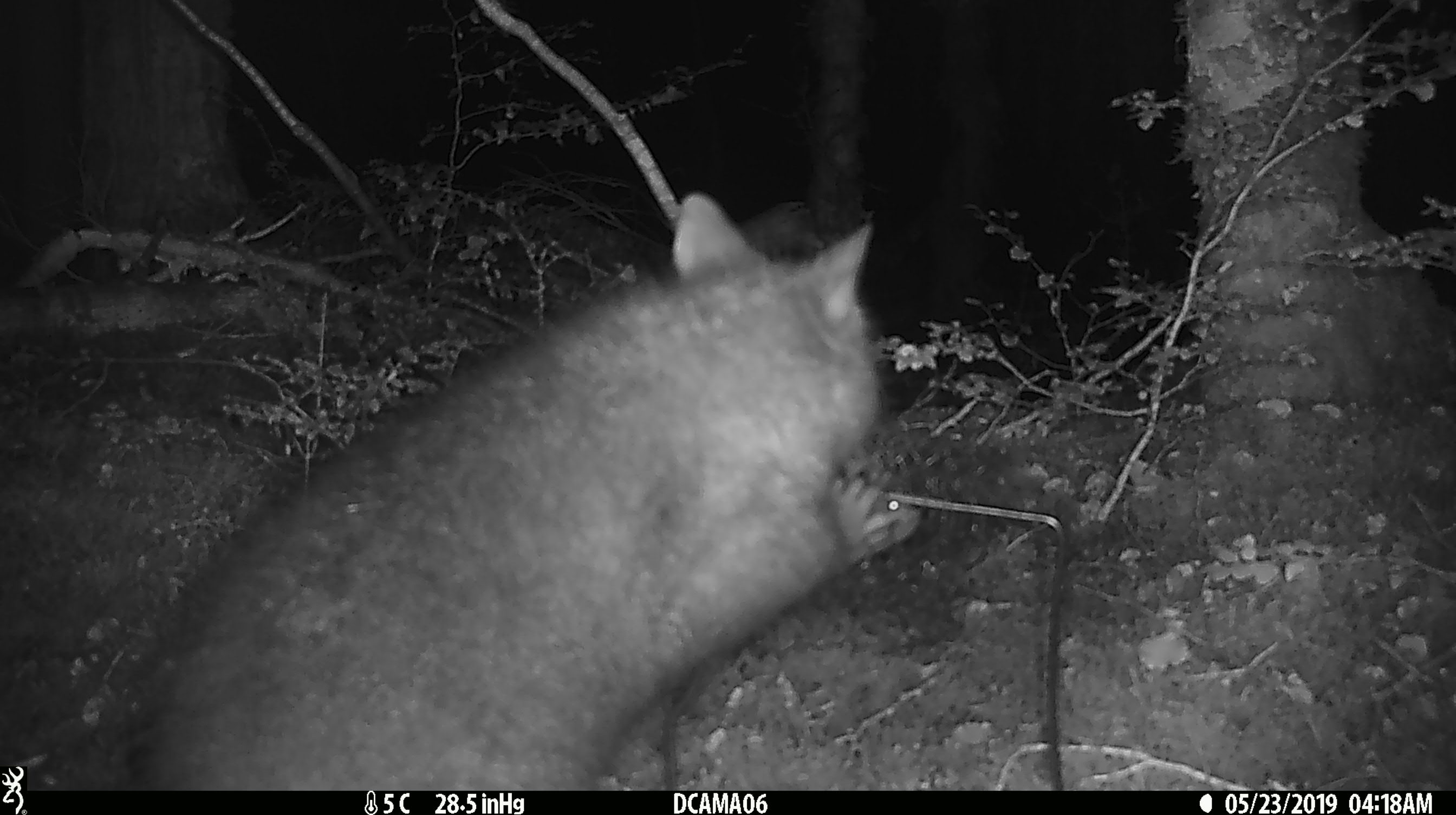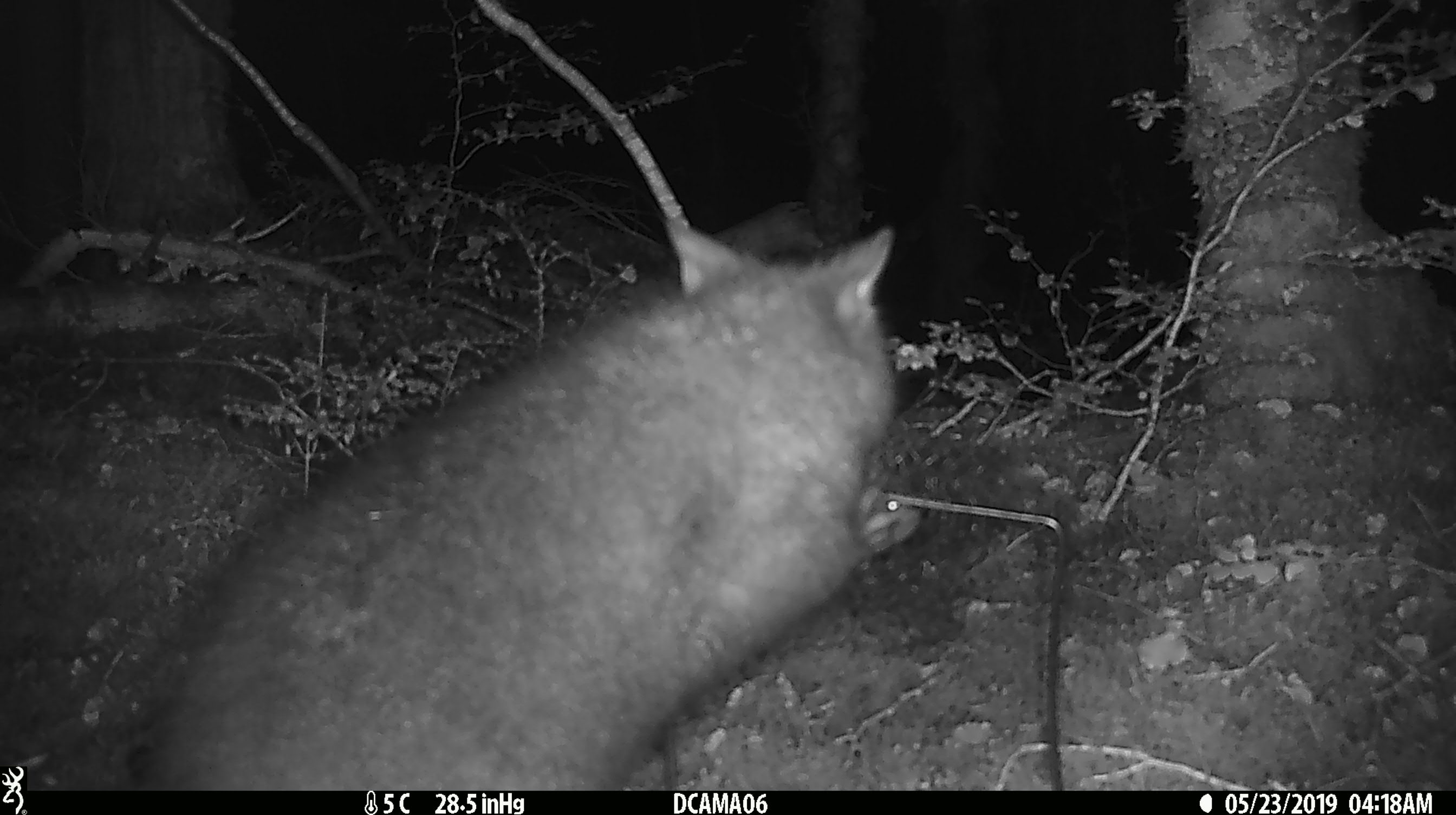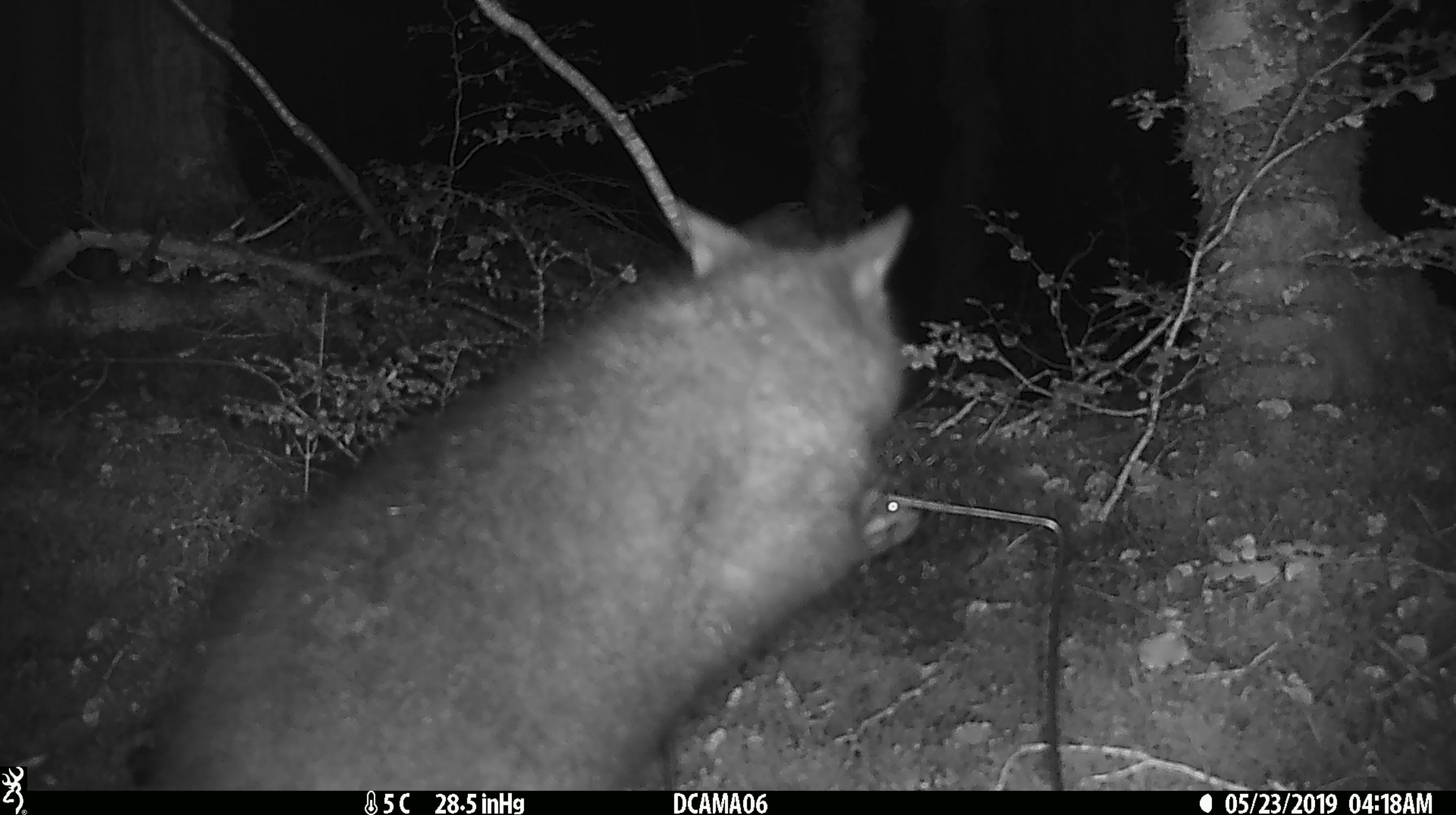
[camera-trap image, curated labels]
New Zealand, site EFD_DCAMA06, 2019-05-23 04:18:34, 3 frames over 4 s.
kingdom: Animalia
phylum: Chordata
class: Mammalia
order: Diprotodontia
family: Phalangeridae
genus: Trichosurus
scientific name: Trichosurus vulpecula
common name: common brushtail possum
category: possum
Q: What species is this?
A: Possum (common brushtail possum) (Trichosurus vulpecula).